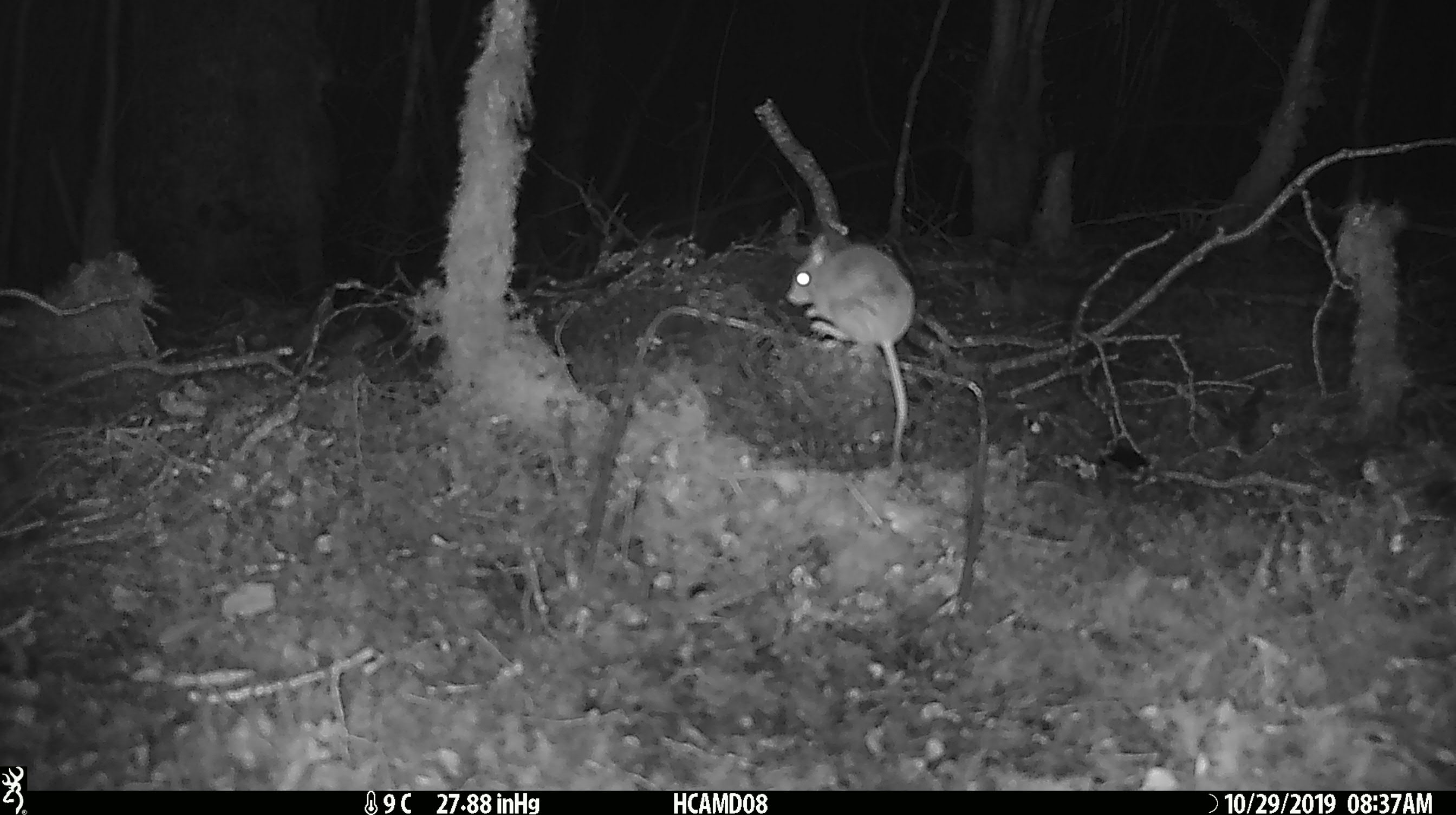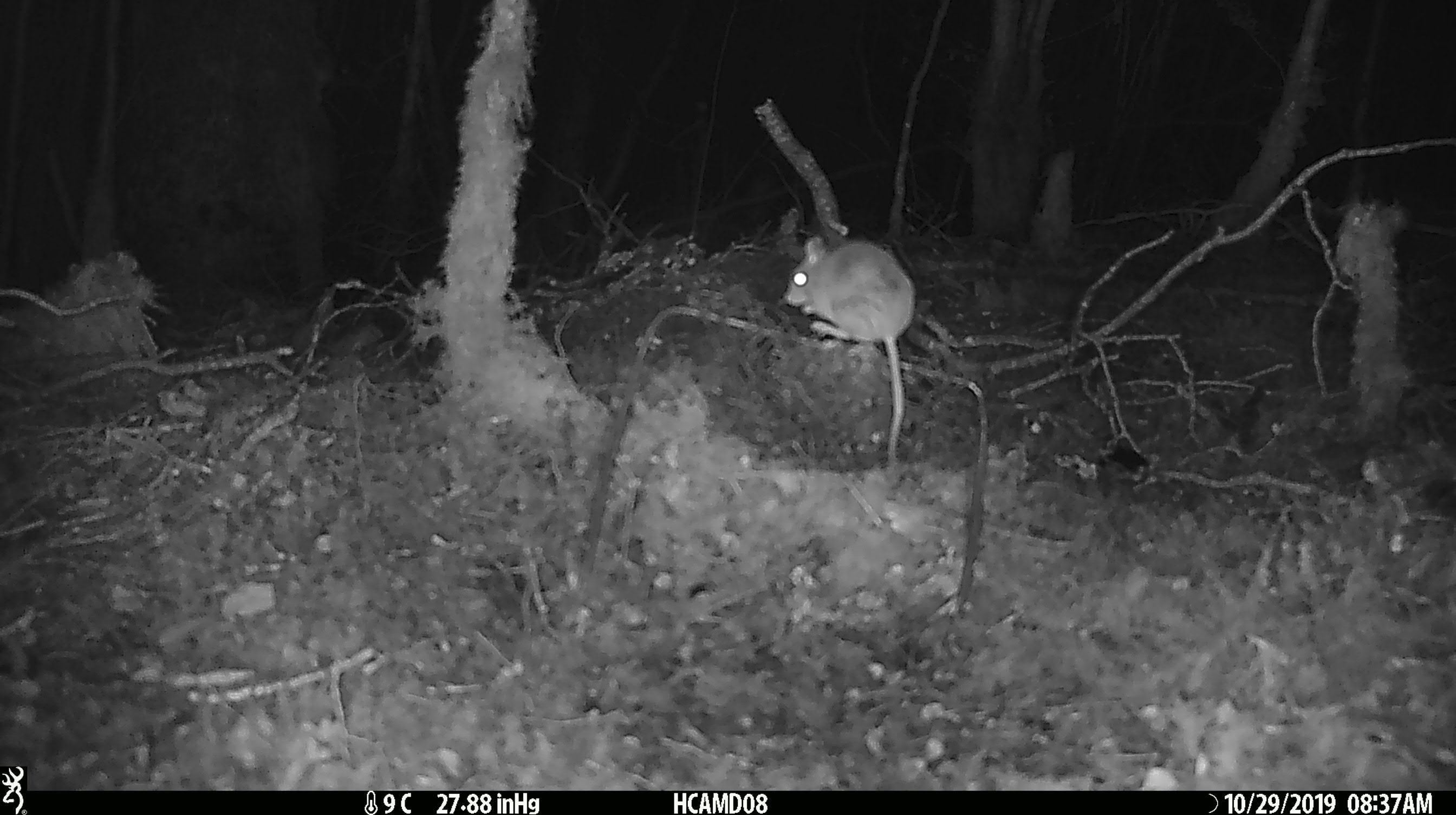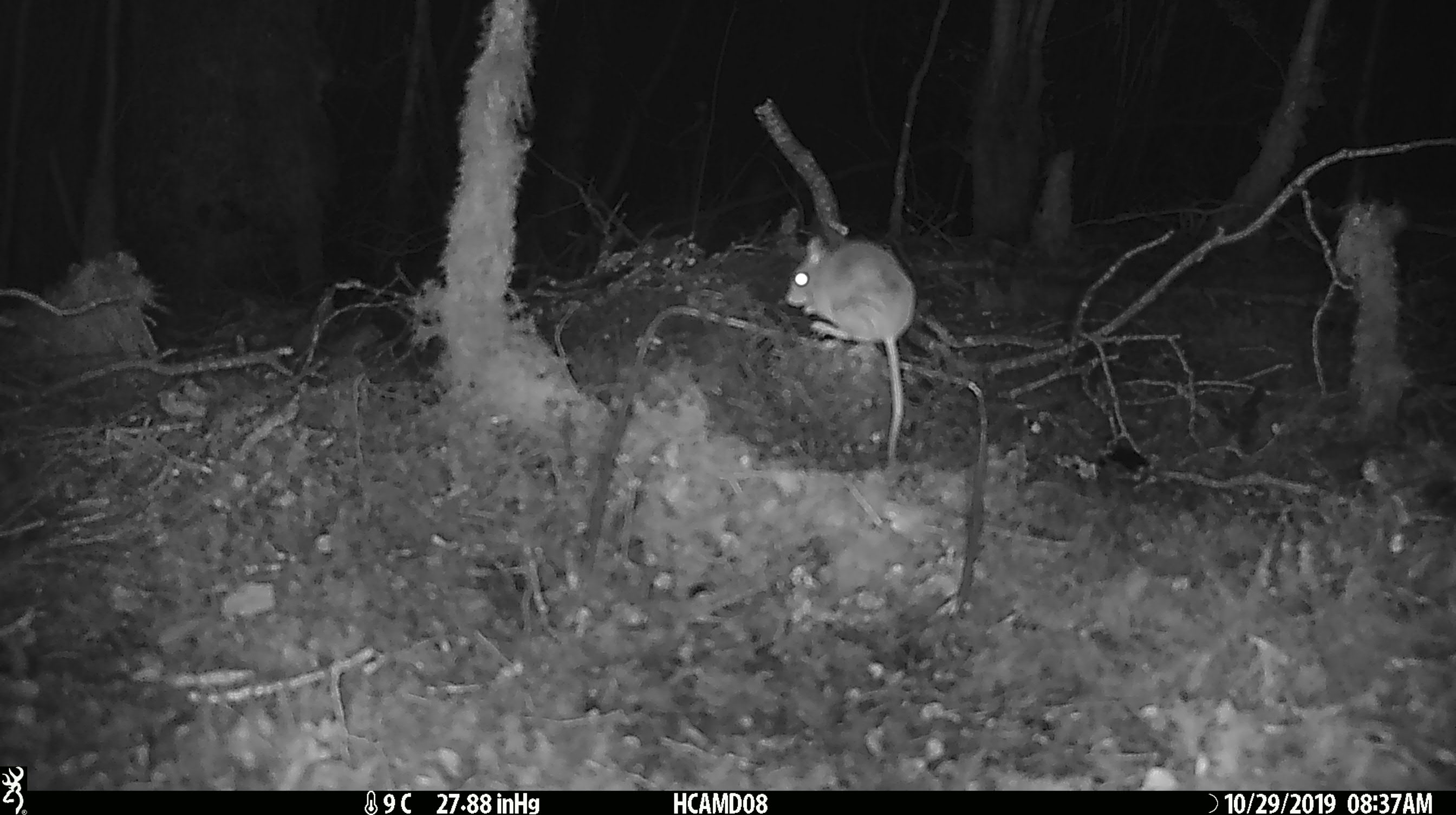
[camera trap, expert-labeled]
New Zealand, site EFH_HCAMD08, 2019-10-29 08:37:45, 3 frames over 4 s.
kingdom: Animalia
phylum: Chordata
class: Mammalia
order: Rodentia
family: Muridae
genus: Mus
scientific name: Mus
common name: mouse